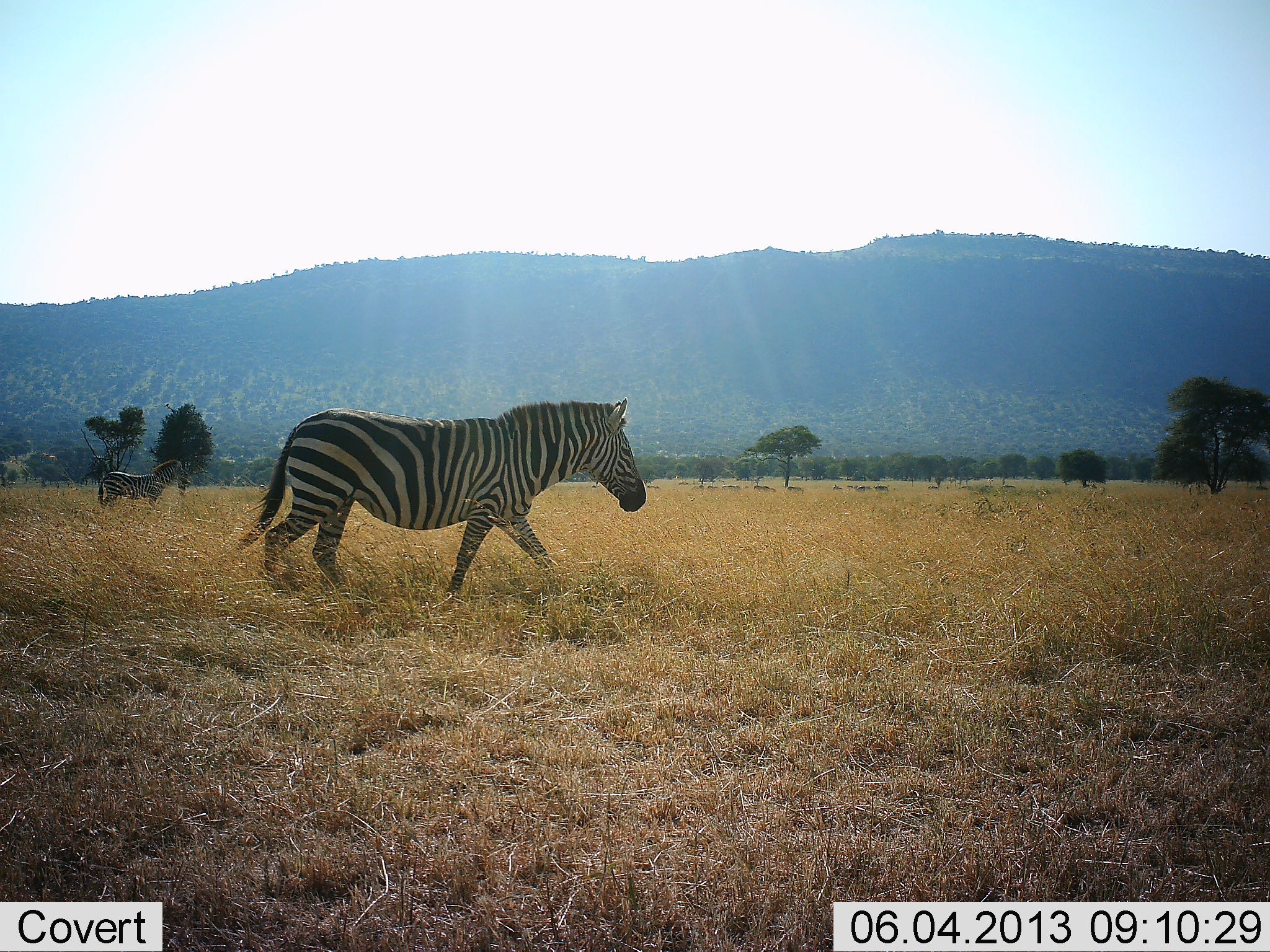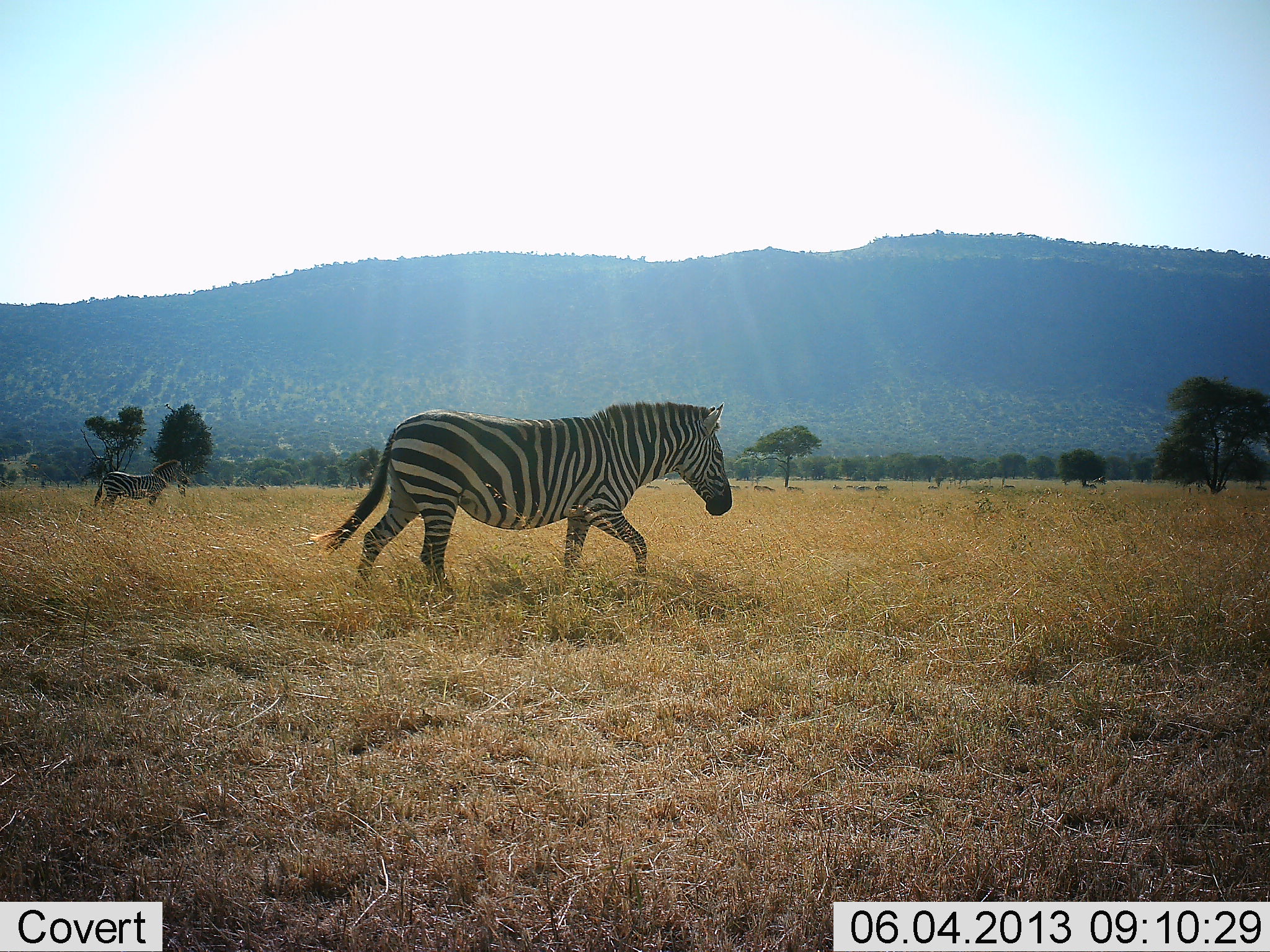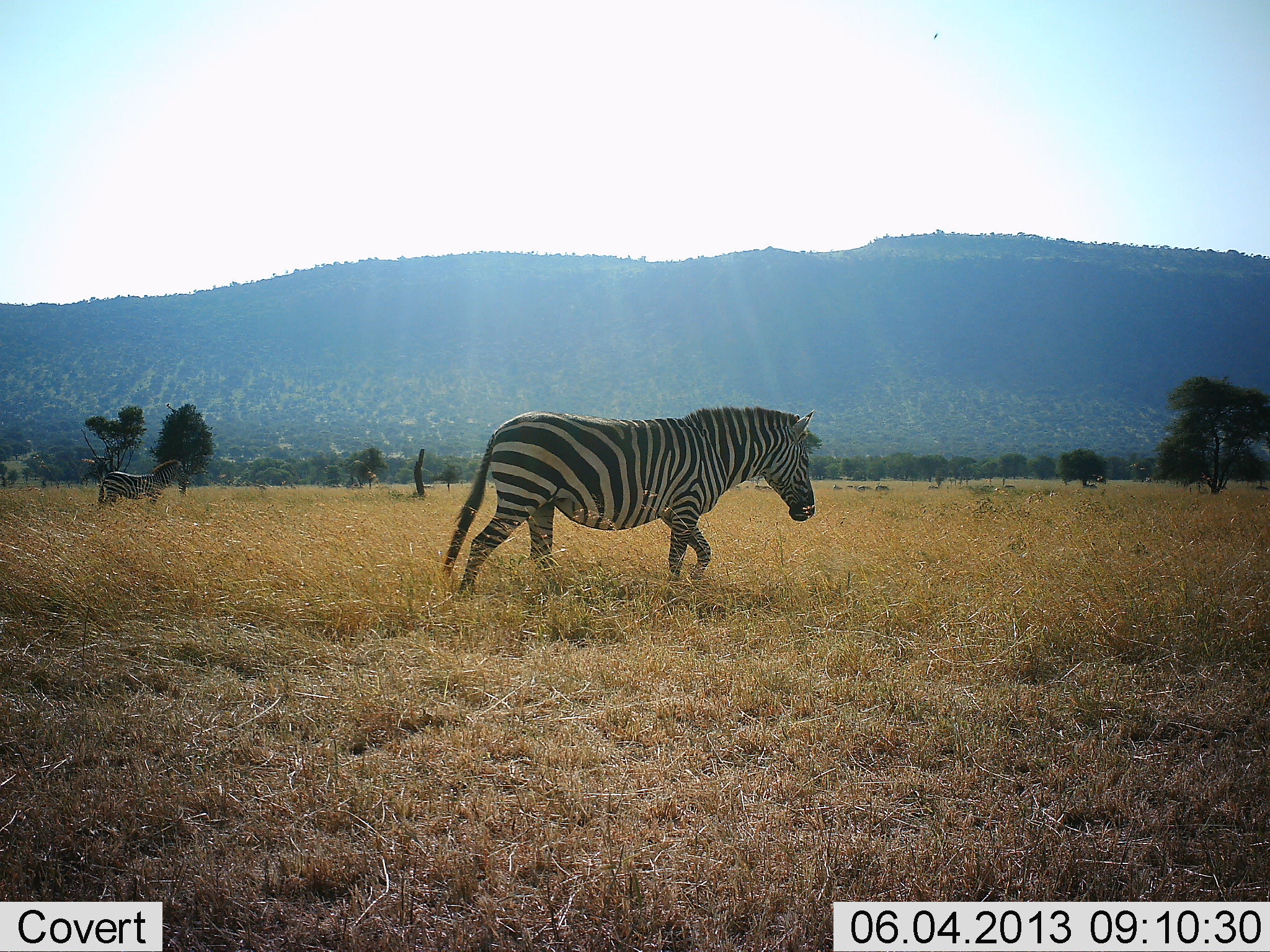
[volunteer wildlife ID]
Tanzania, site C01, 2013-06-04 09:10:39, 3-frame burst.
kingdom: Animalia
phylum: Chordata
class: Mammalia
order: Perissodactyla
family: Equidae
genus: Equus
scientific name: Equus quagga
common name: plains zebra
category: zebra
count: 2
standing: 63%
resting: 5%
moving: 95%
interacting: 5%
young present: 0%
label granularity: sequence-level